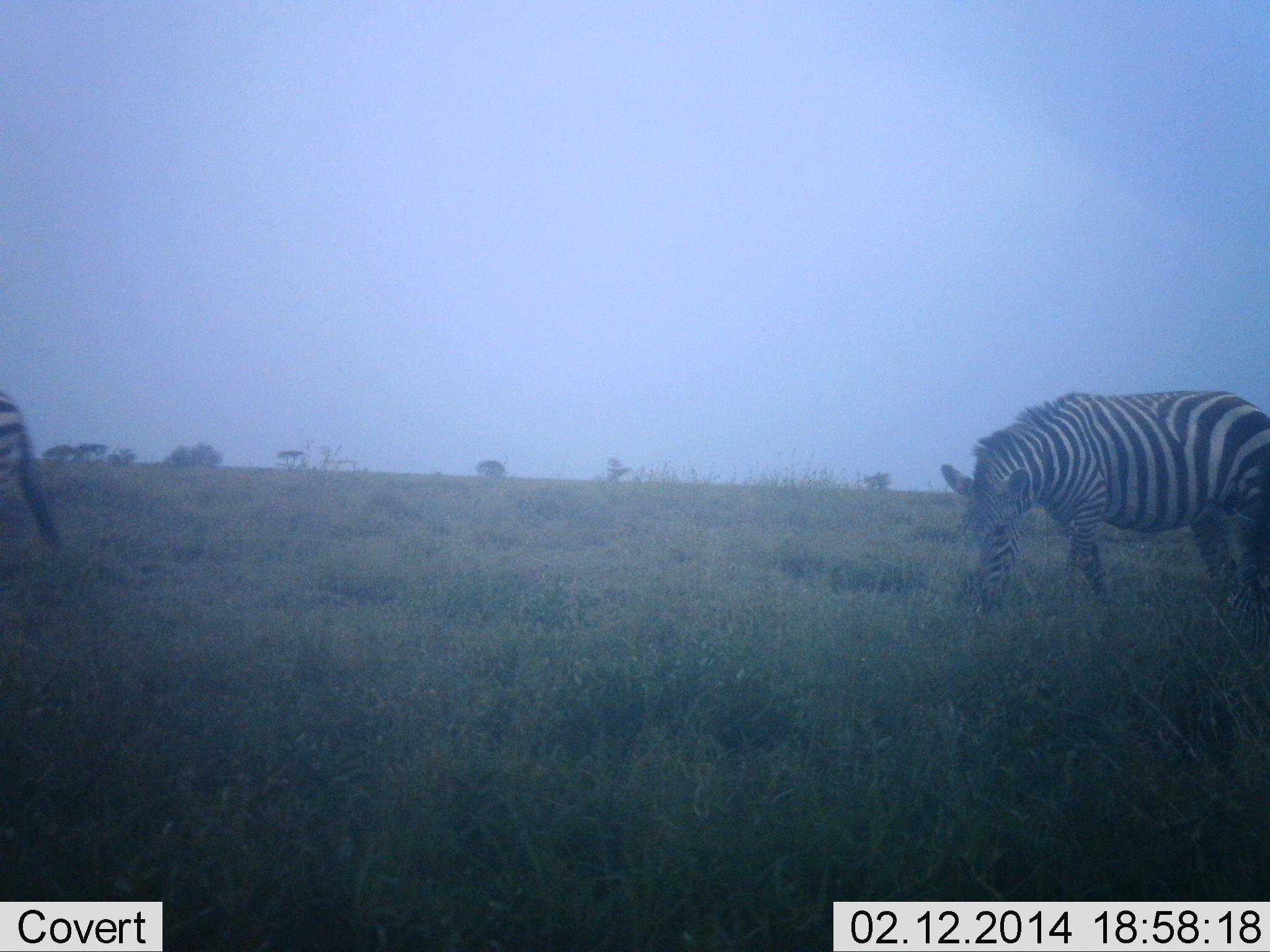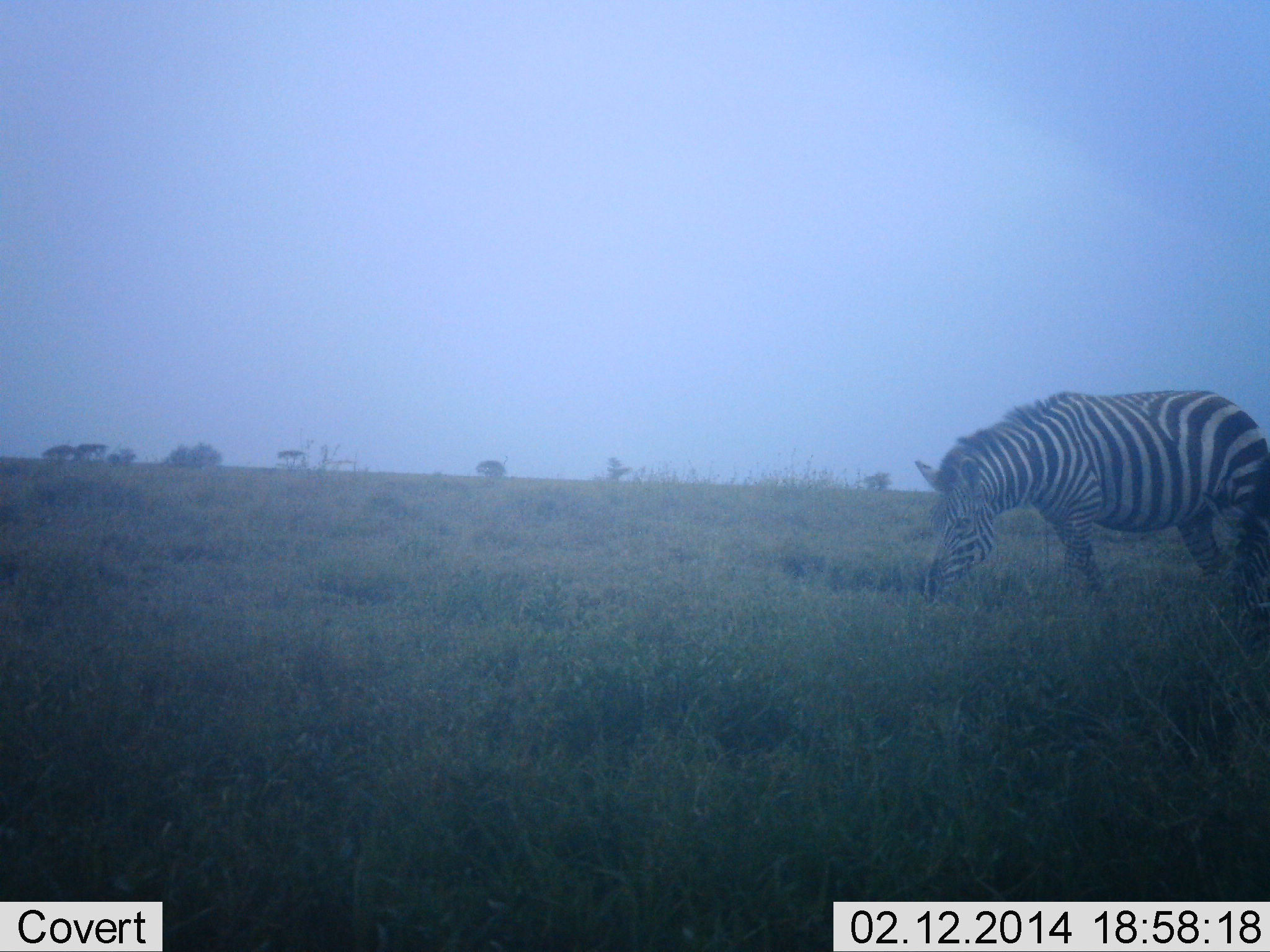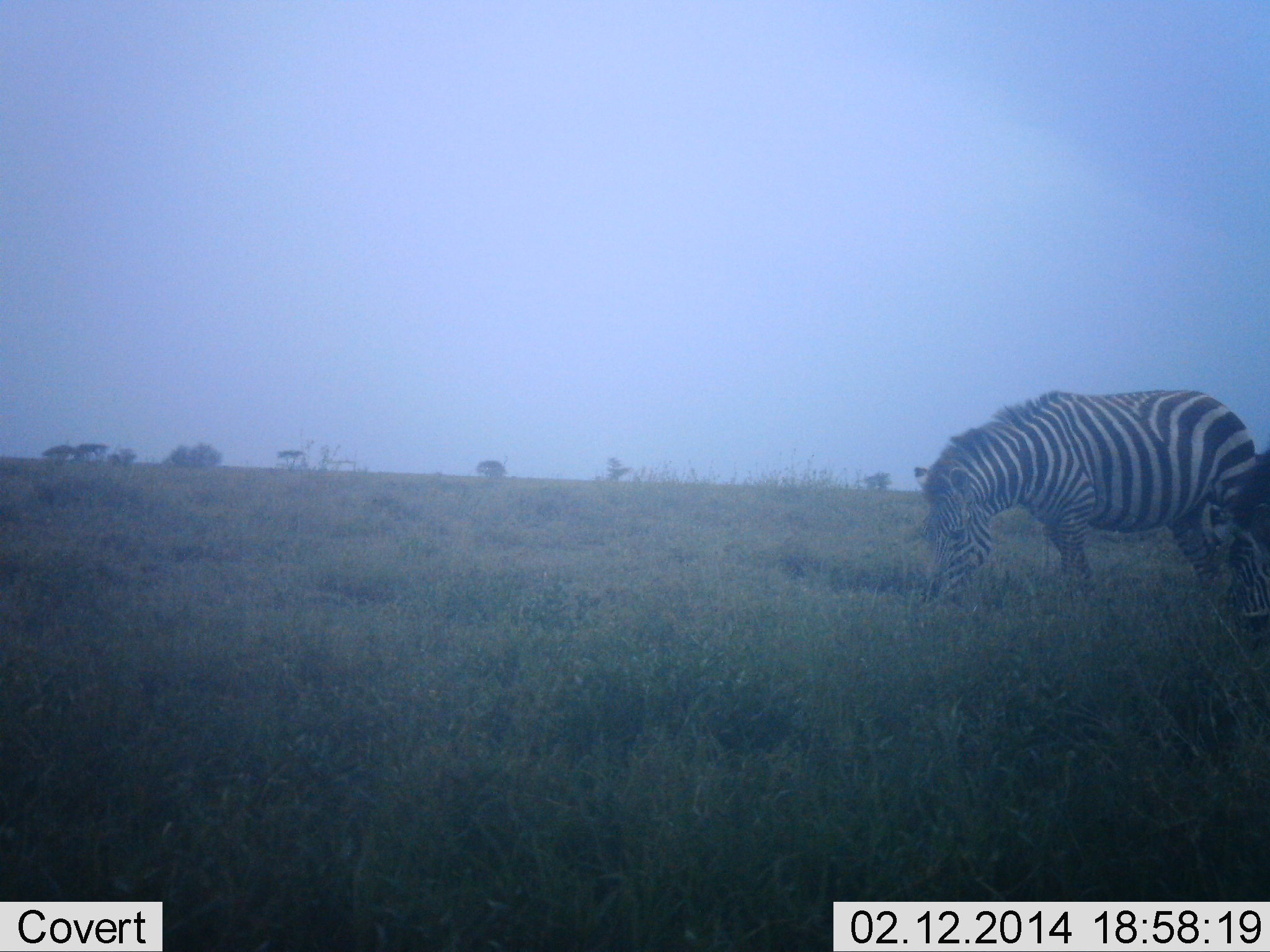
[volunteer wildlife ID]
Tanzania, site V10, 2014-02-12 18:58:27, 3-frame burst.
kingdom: Animalia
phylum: Chordata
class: Mammalia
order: Perissodactyla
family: Equidae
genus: Equus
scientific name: Equus quagga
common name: plains zebra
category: zebra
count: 2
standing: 10%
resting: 0%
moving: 60%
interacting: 0%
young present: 0%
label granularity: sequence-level